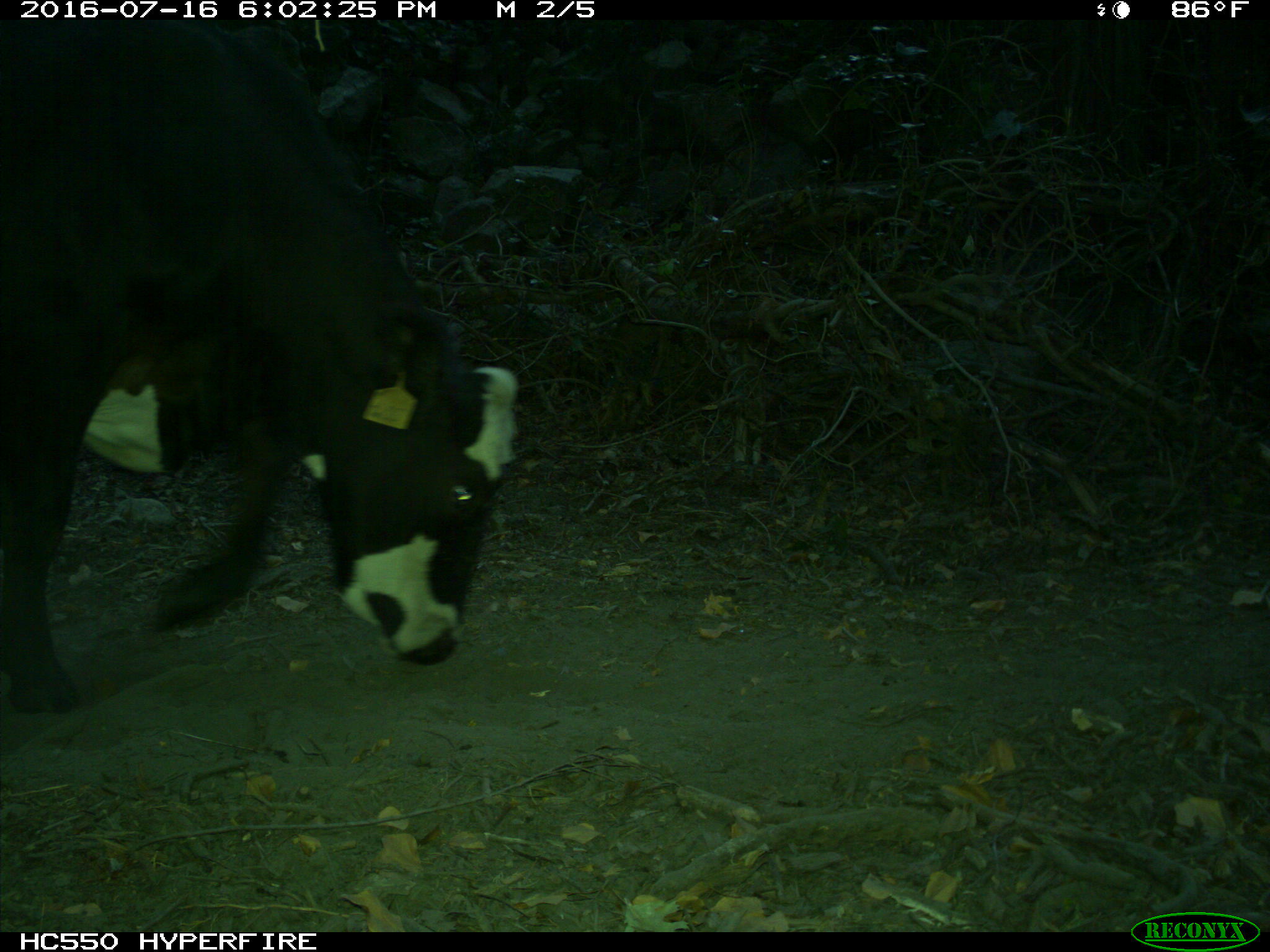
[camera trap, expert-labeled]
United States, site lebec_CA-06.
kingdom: Animalia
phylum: Chordata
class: Mammalia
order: Artiodactyla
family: Bovidae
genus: Bos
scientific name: Bos taurus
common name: domestic cow